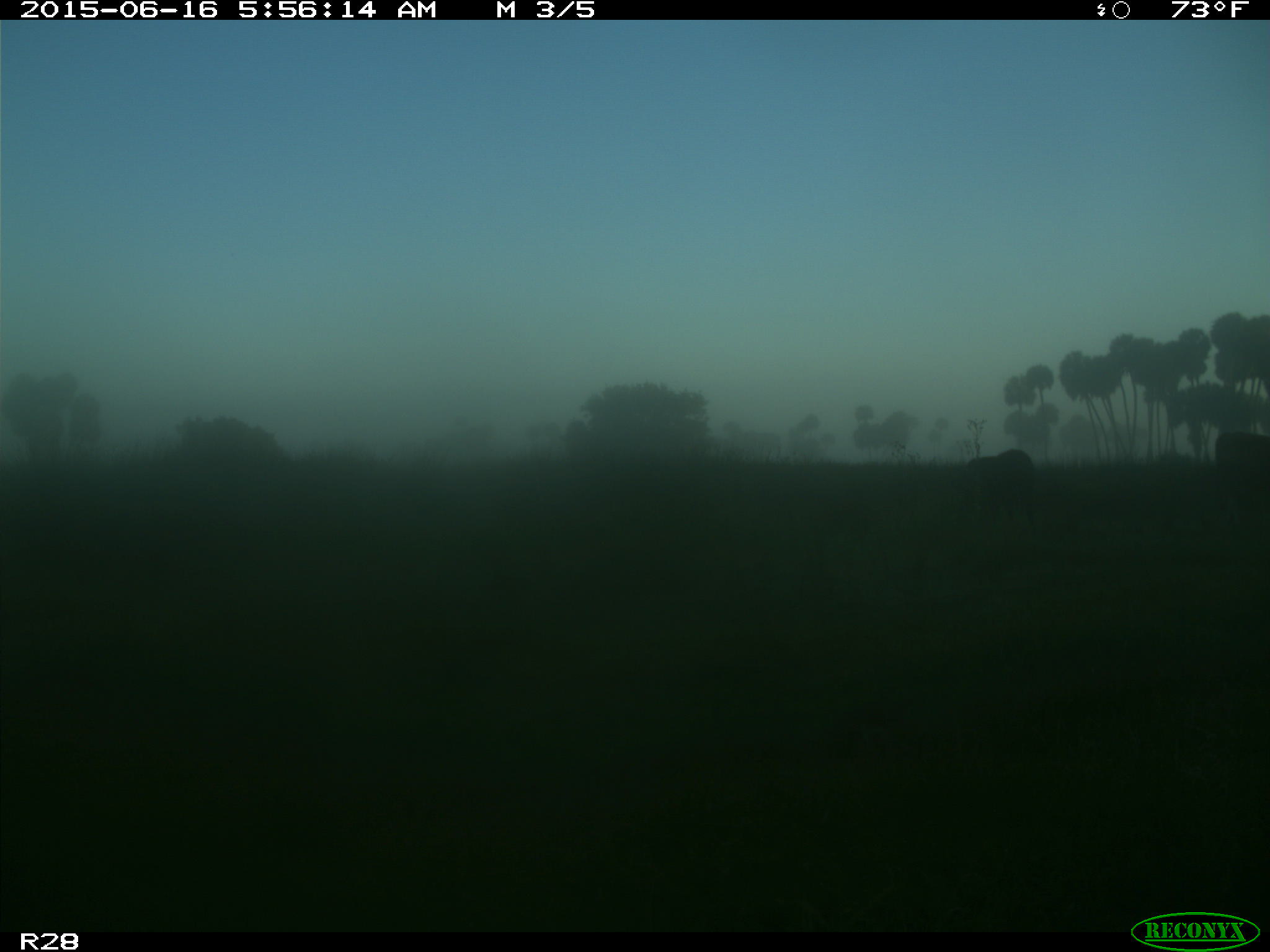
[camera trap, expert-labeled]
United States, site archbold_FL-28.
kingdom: Animalia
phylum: Chordata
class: Mammalia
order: Artiodactyla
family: Bovidae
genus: Bos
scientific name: Bos taurus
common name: domestic cow